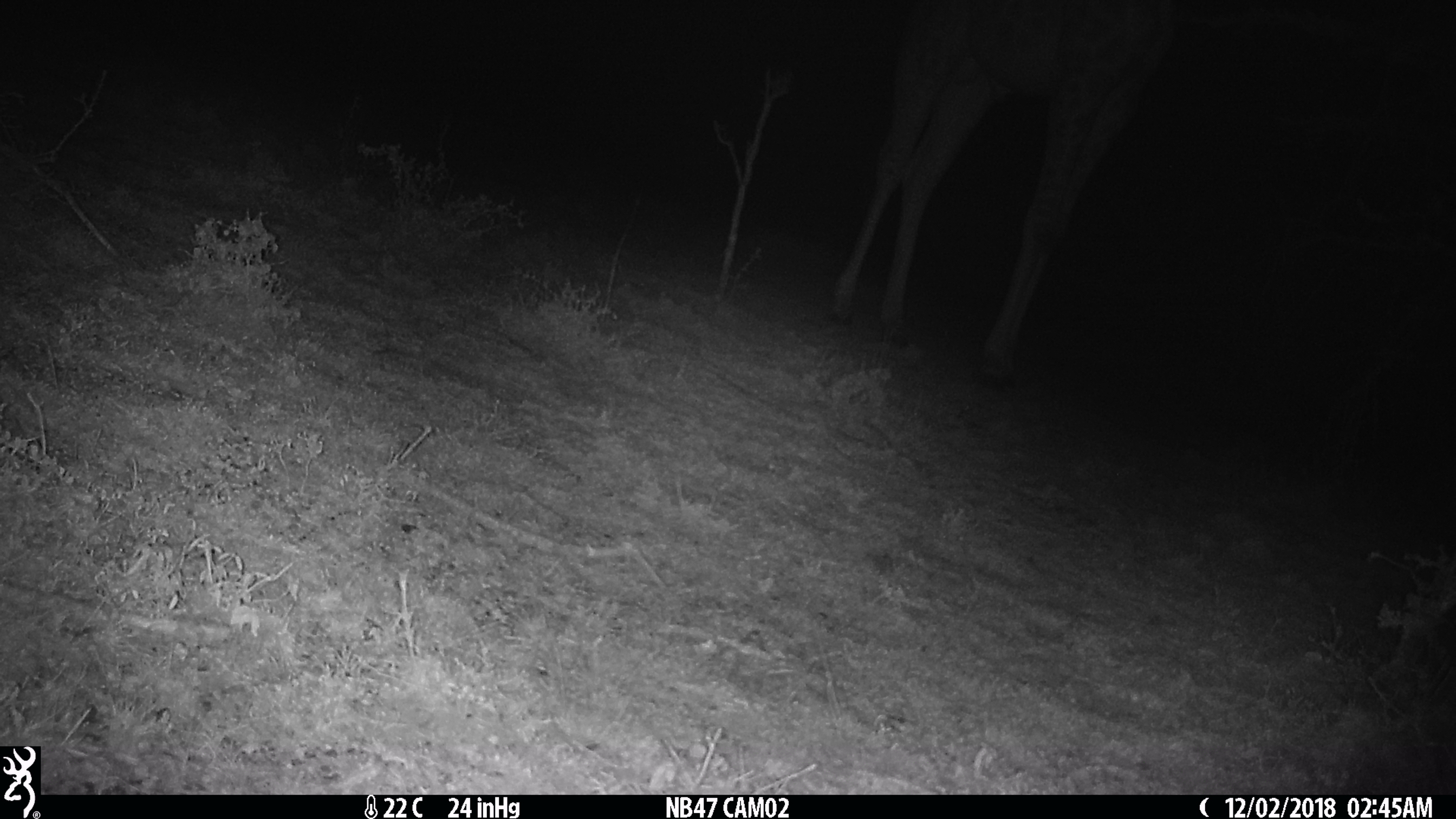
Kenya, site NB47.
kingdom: Animalia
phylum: Chordata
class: Mammalia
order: Artiodactyla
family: Giraffidae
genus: Giraffa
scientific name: Giraffa camelopardalis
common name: northern giraffe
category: giraffe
Giraffe (northern giraffe) (Giraffa camelopardalis).